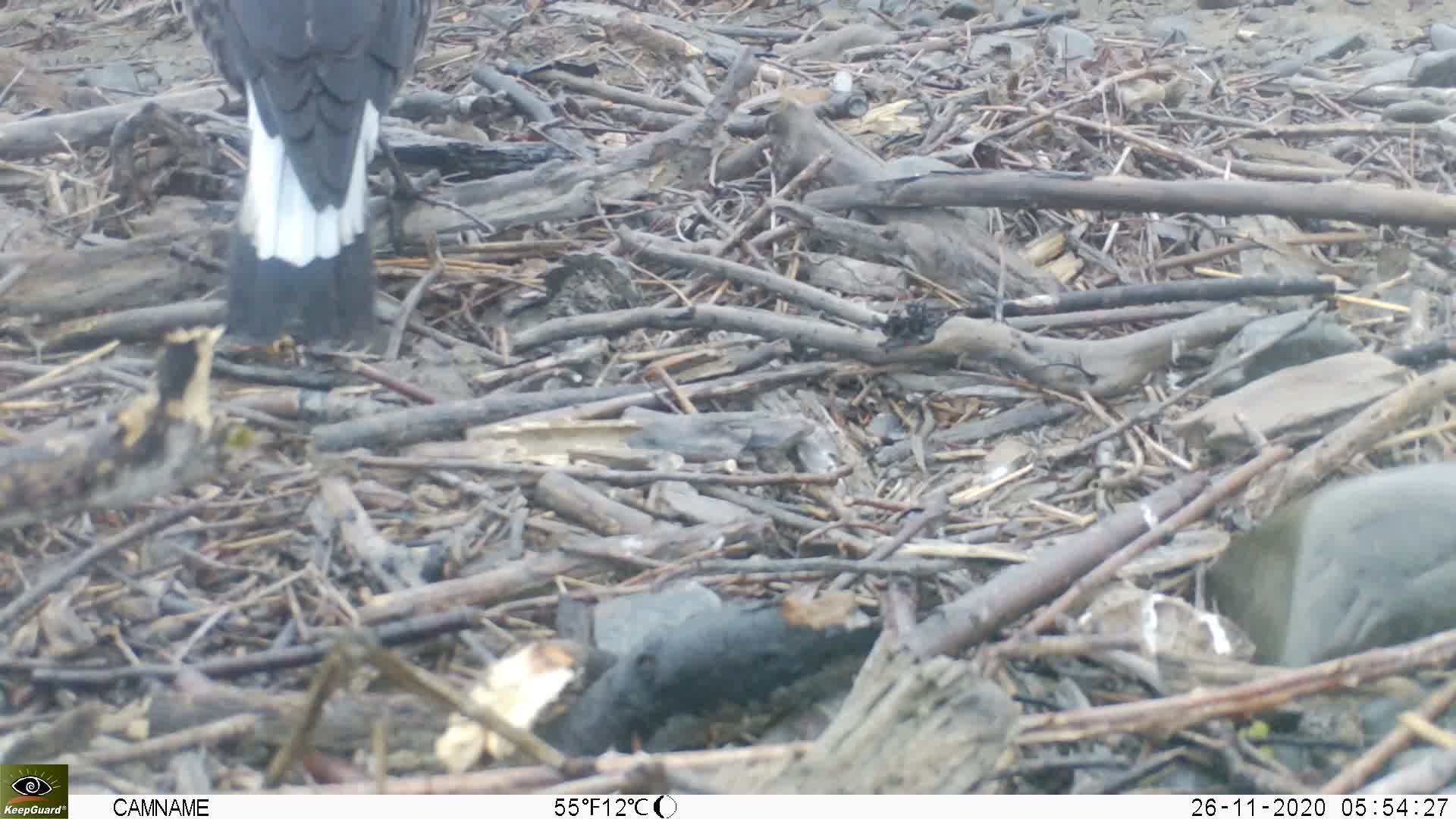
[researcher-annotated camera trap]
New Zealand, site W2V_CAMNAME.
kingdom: Animalia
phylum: Chordata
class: Aves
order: Passeriformes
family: Artamidae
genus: Gymnorhina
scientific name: Gymnorhina tibicen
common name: australian magpie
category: magpie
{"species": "magpie (australian magpie) (Gymnorhina tibicen)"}